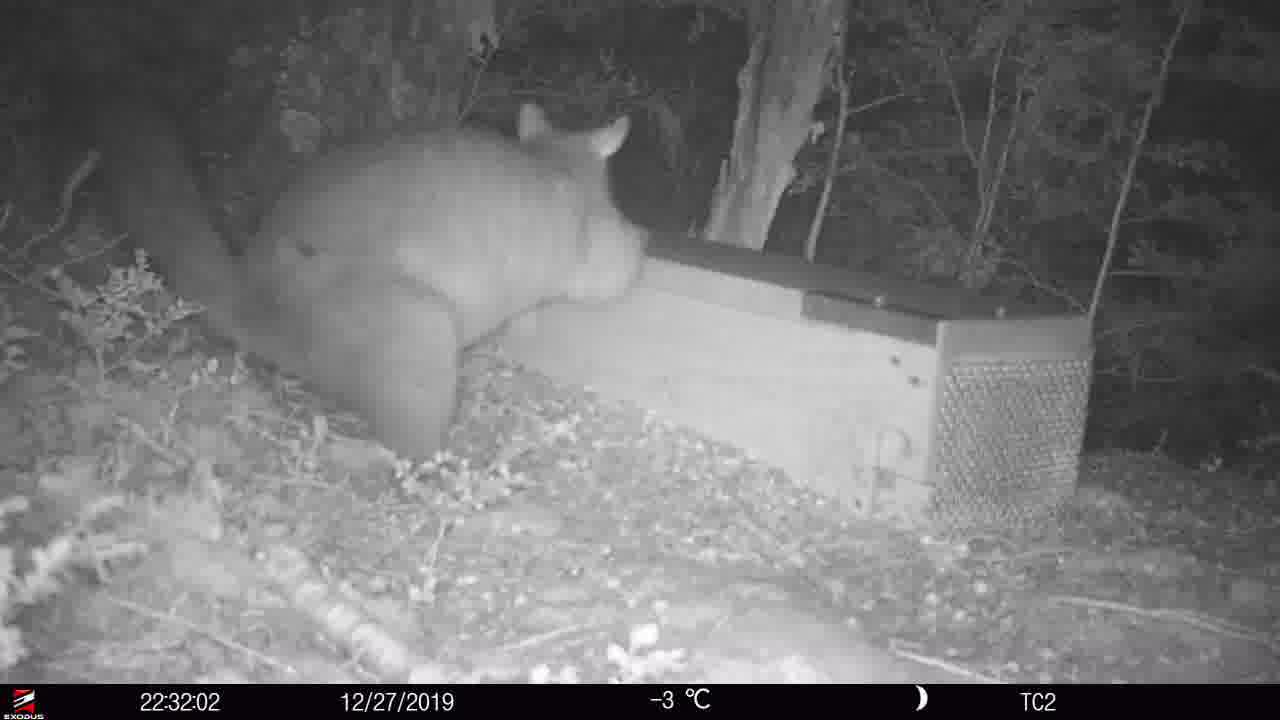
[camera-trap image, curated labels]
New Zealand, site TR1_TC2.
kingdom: Animalia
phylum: Chordata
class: Mammalia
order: Diprotodontia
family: Phalangeridae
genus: Trichosurus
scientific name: Trichosurus vulpecula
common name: common brushtail possum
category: possum